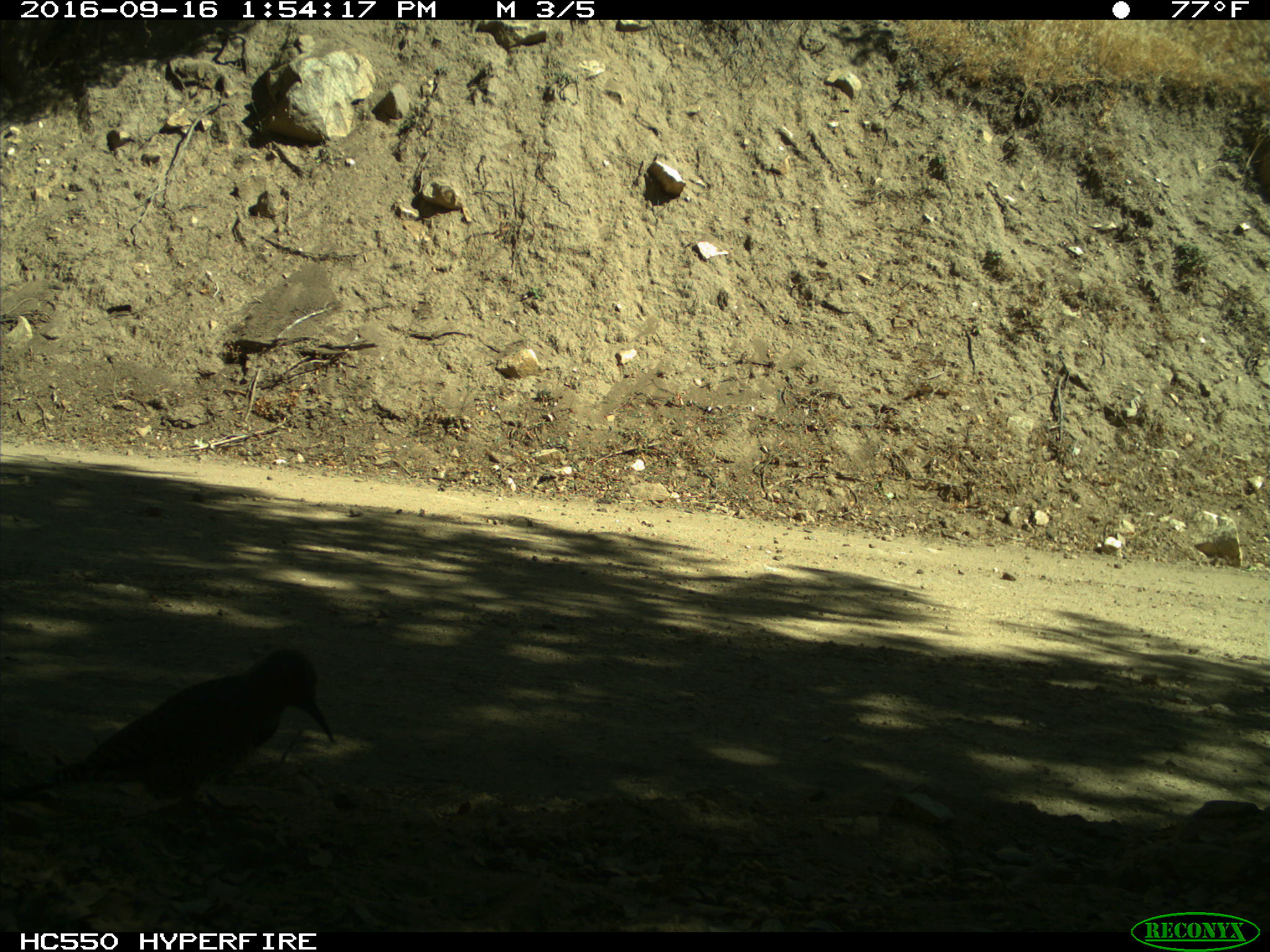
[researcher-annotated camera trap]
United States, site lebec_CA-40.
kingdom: Animalia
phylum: Chordata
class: Aves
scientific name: Aves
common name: birds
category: unidentified bird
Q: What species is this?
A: Unidentified bird (birds) (Aves).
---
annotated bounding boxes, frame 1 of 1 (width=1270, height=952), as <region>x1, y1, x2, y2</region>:
animal: <region>1, 649, 338, 826</region>